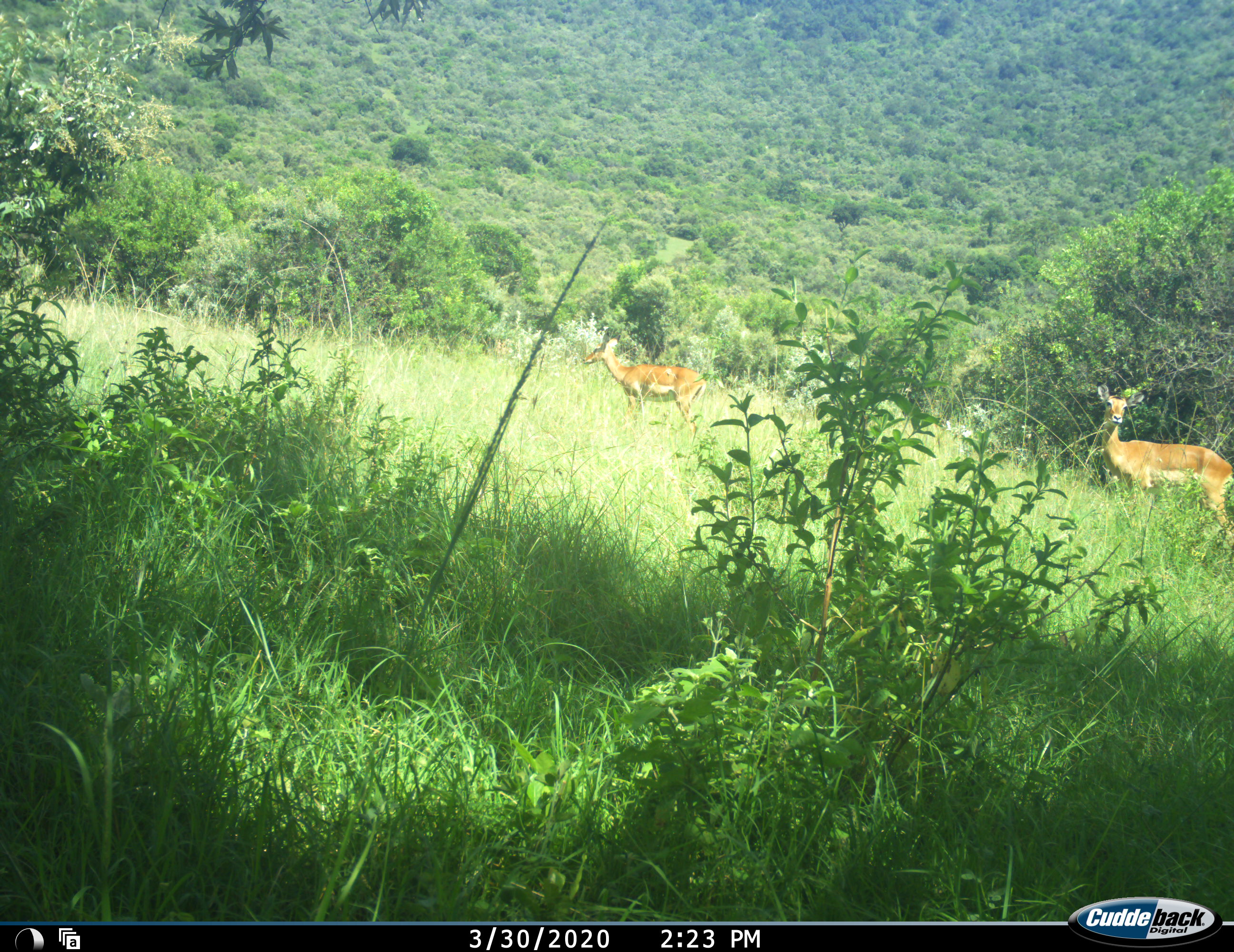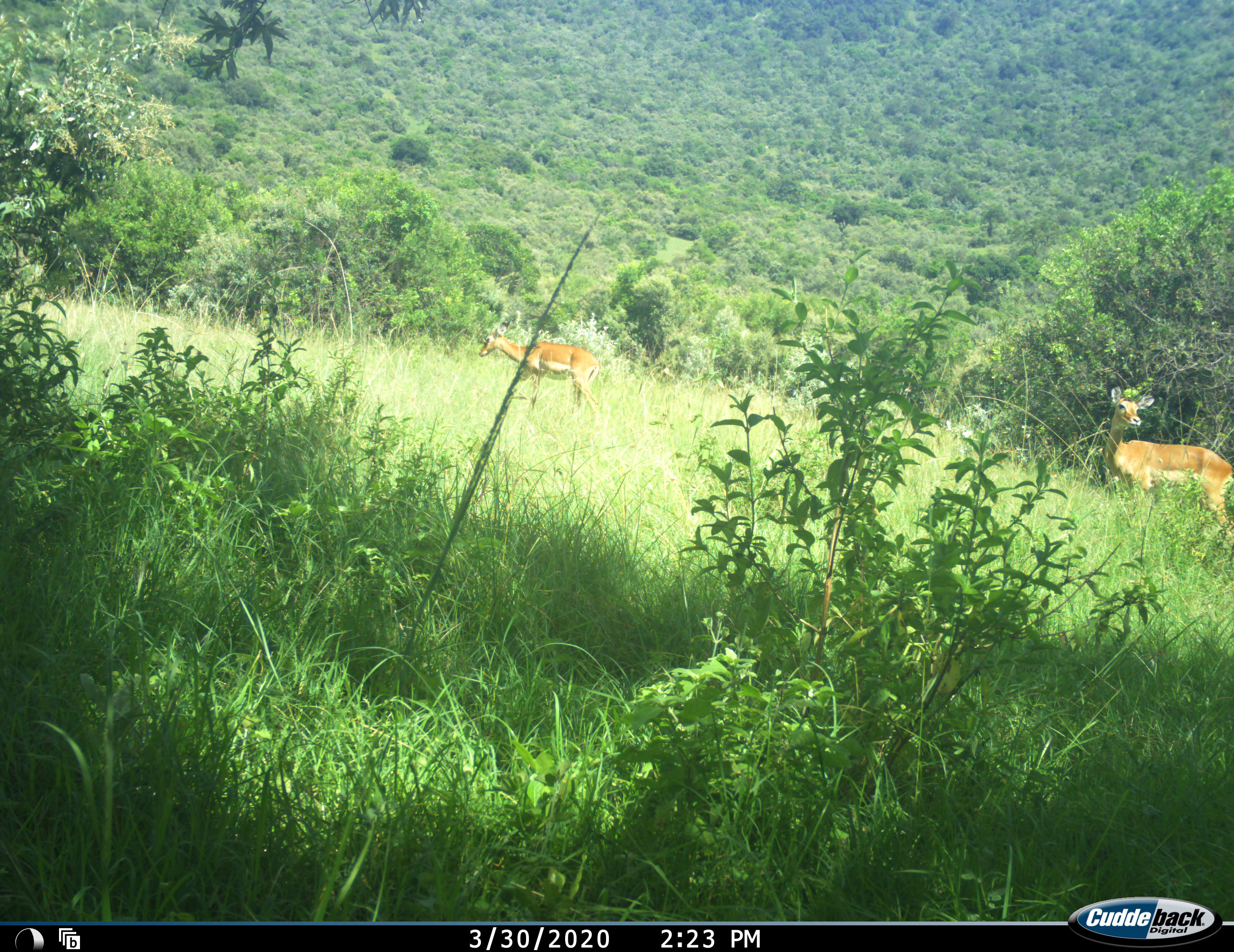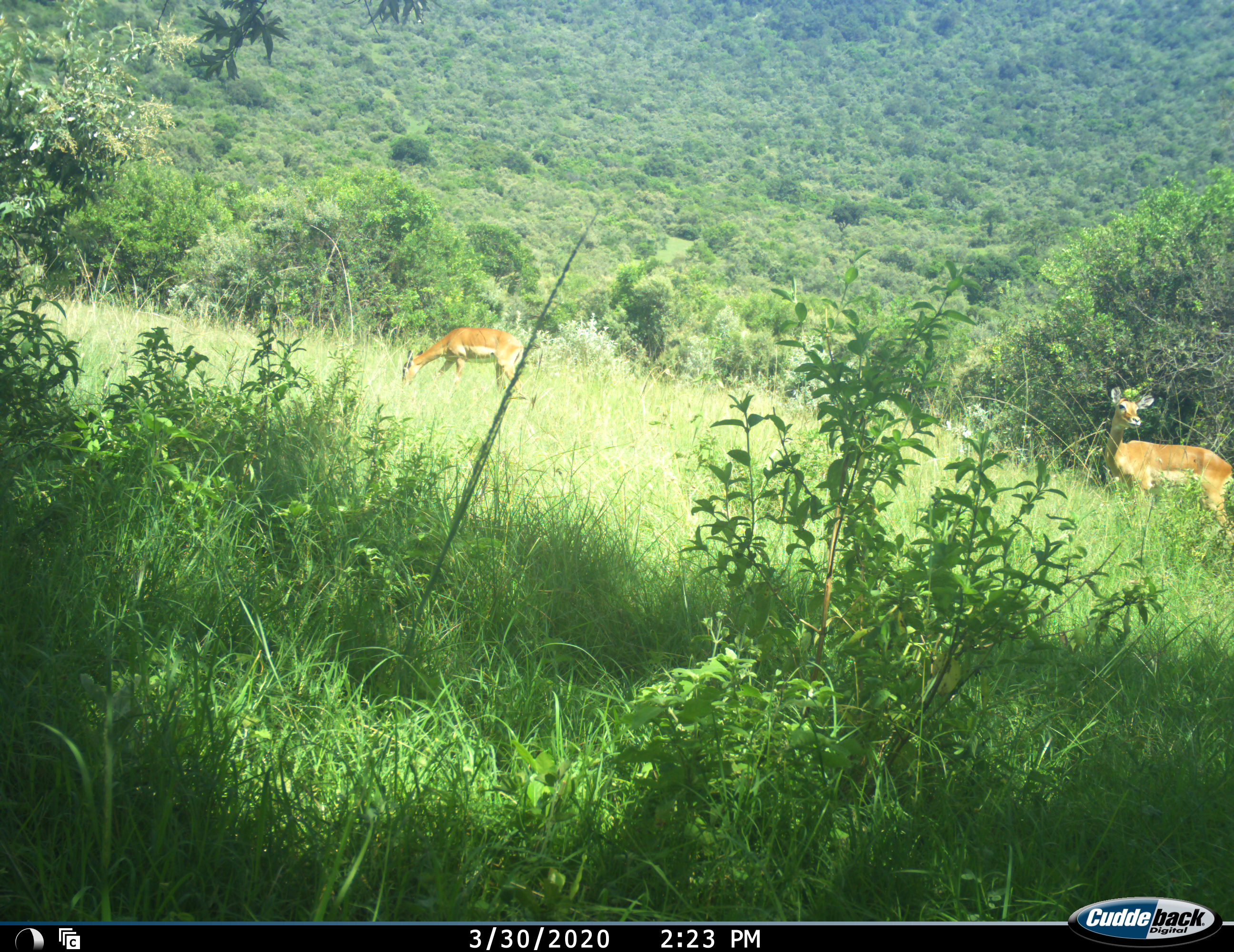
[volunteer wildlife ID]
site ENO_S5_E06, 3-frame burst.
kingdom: Animalia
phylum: Chordata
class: Mammalia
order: Artiodactyla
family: Bovidae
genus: Aepyceros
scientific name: Aepyceros melampus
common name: impala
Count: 2.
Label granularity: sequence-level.